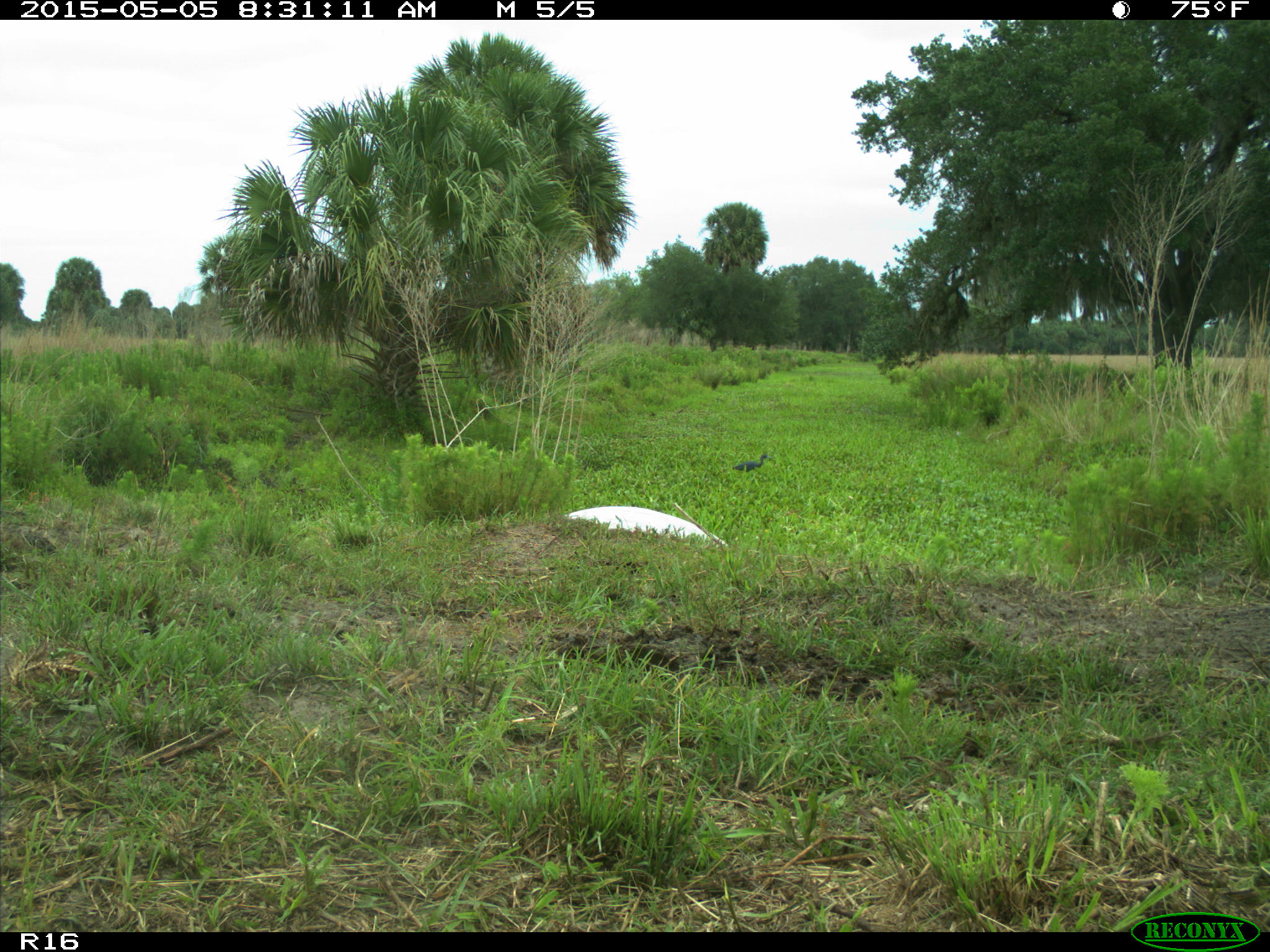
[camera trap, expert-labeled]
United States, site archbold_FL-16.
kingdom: Animalia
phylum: Chordata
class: Mammalia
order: Artiodactyla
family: Bovidae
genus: Bos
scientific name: Bos taurus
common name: domestic cow